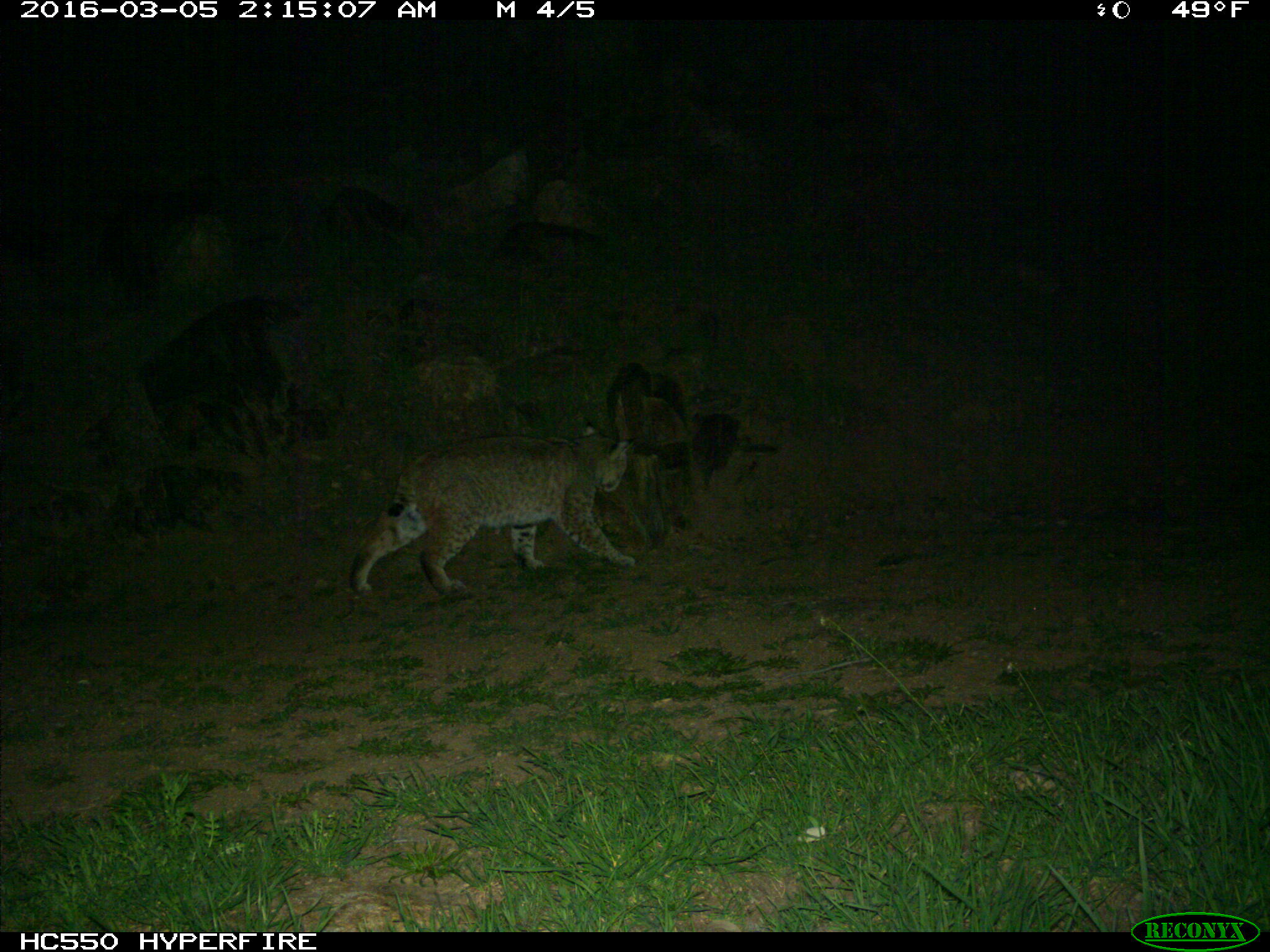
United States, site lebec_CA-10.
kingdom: Animalia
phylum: Chordata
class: Mammalia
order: Carnivora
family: Felidae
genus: Lynx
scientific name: Lynx rufus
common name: bobcat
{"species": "Lynx rufus (bobcat)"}